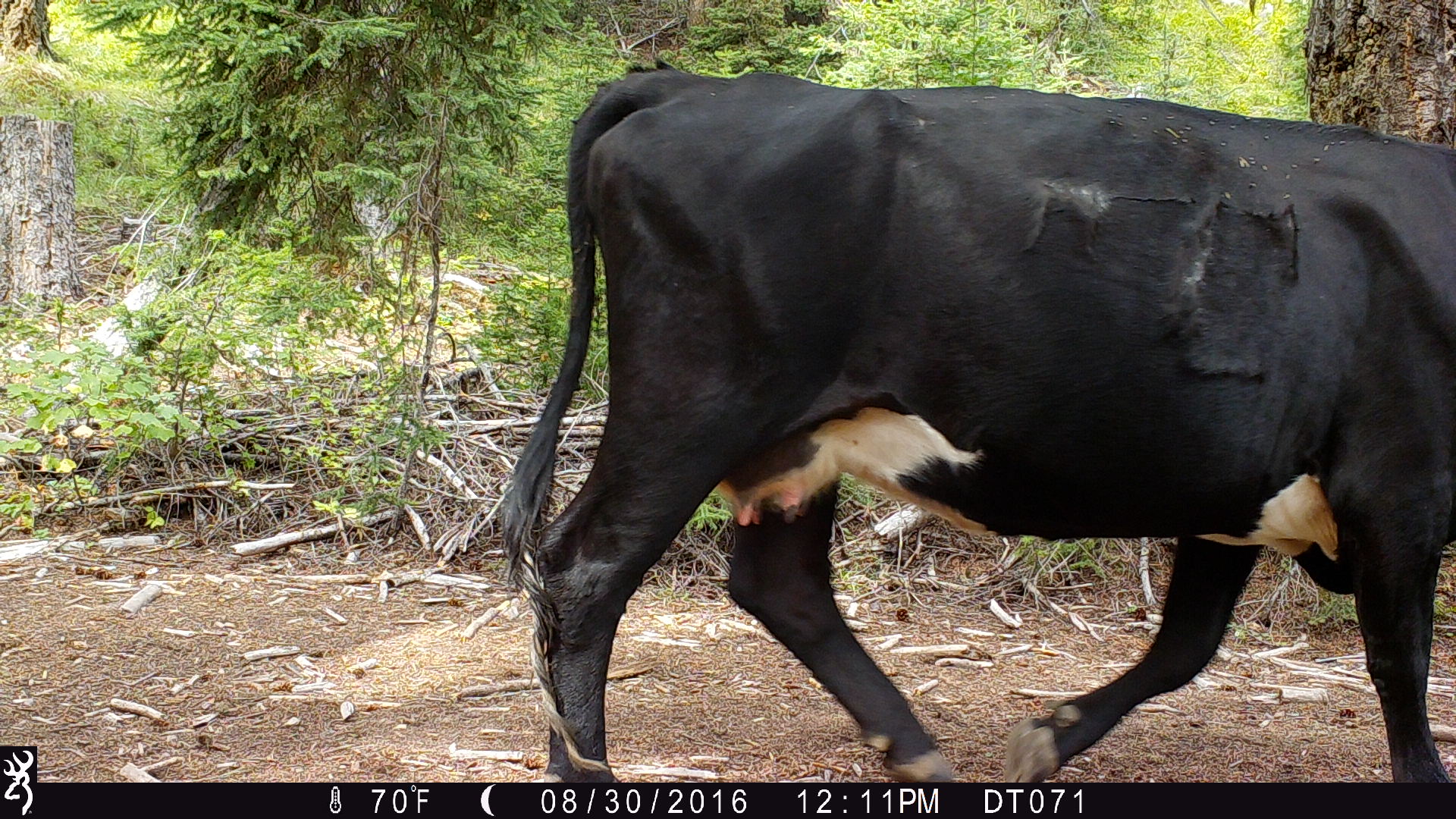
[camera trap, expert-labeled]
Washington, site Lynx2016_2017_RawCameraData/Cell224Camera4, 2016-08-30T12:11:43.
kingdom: Animalia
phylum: Chordata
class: Mammalia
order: Artiodactyla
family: Bovidae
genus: Bos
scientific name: Bos taurus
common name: domestic cattle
Domestic cattle (Bos taurus). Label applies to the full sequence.